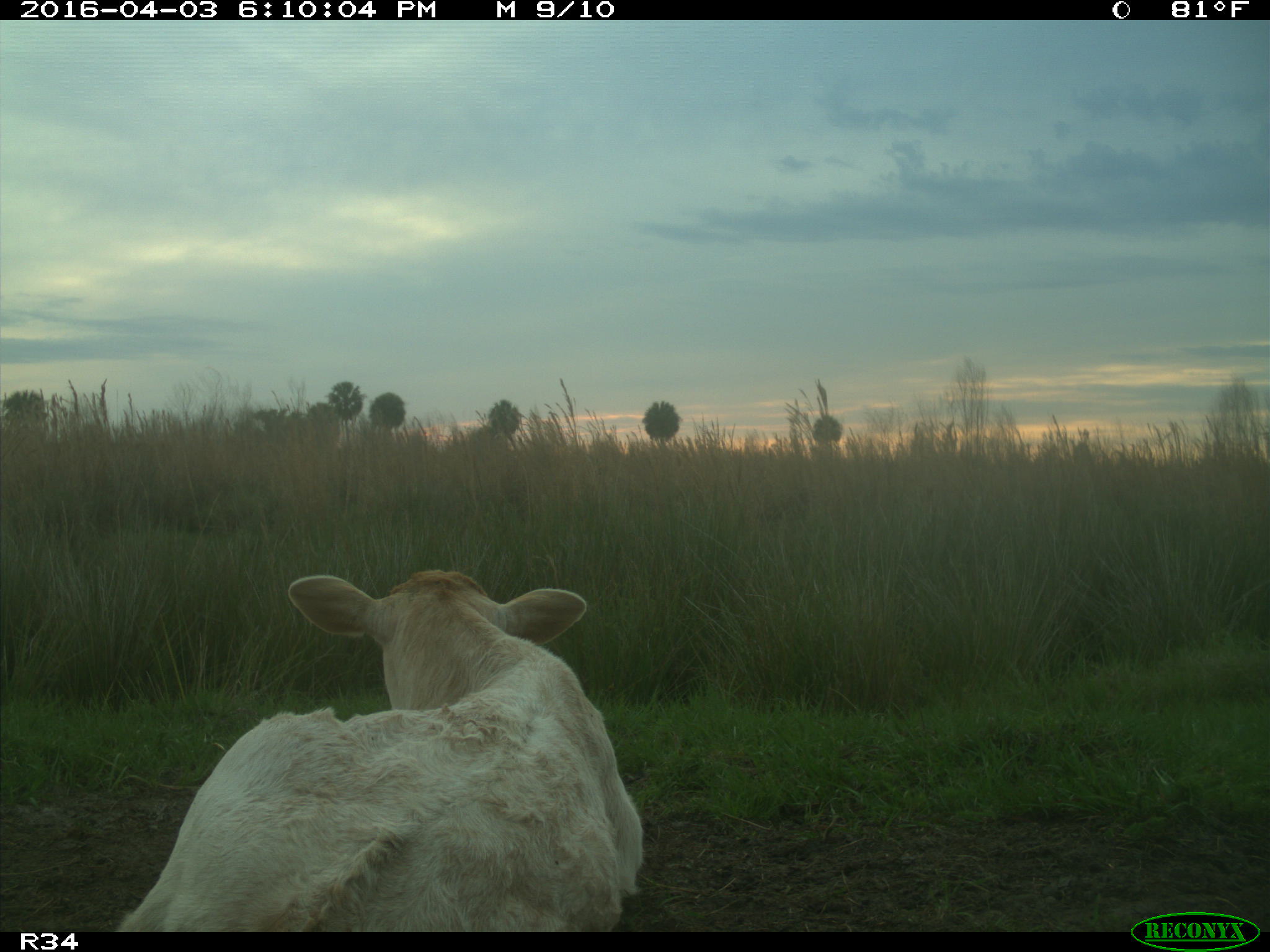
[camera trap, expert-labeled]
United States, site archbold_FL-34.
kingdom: Animalia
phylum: Chordata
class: Mammalia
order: Artiodactyla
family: Bovidae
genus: Bos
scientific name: Bos taurus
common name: domestic cow